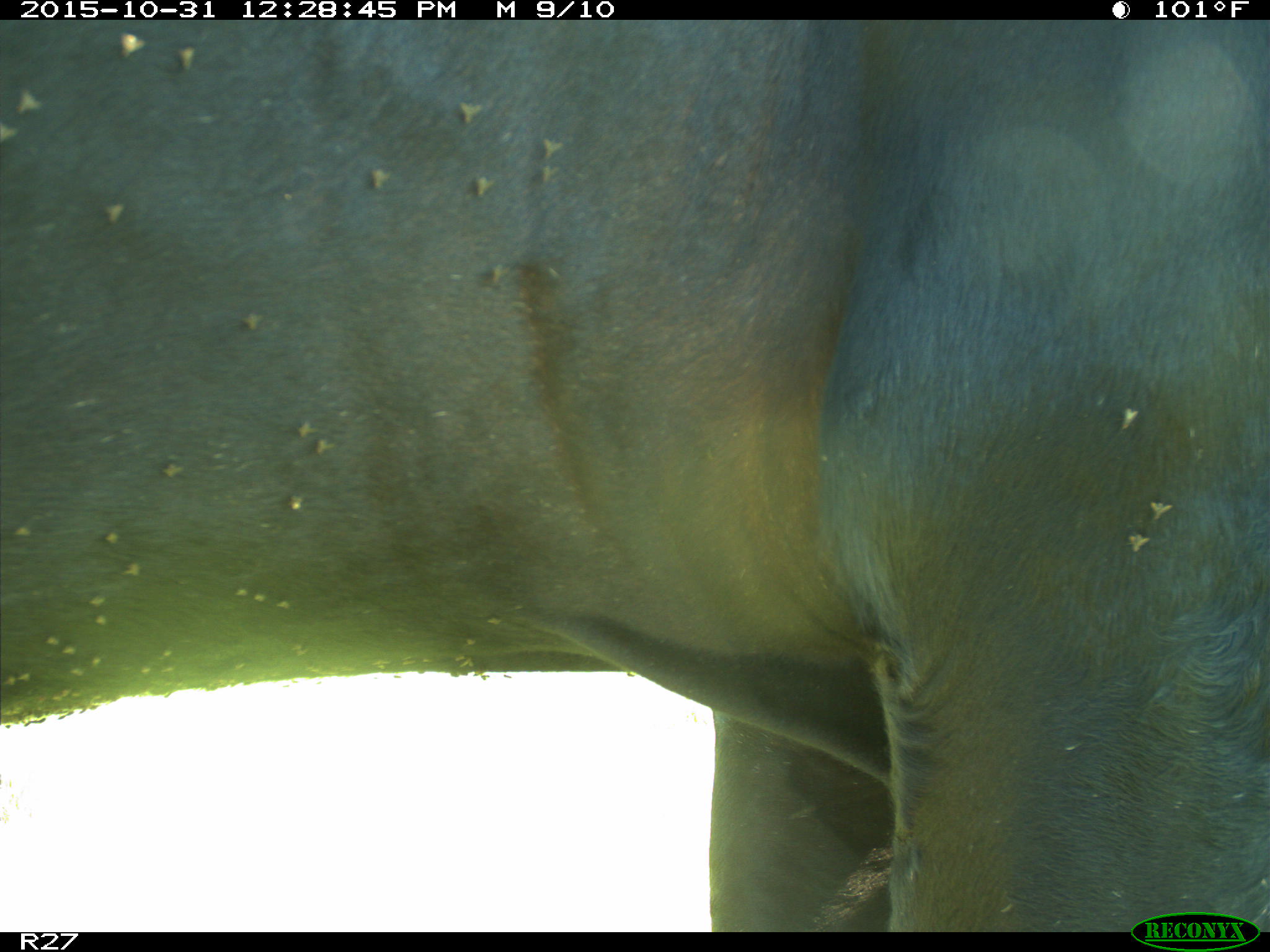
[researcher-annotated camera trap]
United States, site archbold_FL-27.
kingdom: Animalia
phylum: Chordata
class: Mammalia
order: Artiodactyla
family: Bovidae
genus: Bos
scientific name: Bos taurus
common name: domestic cow